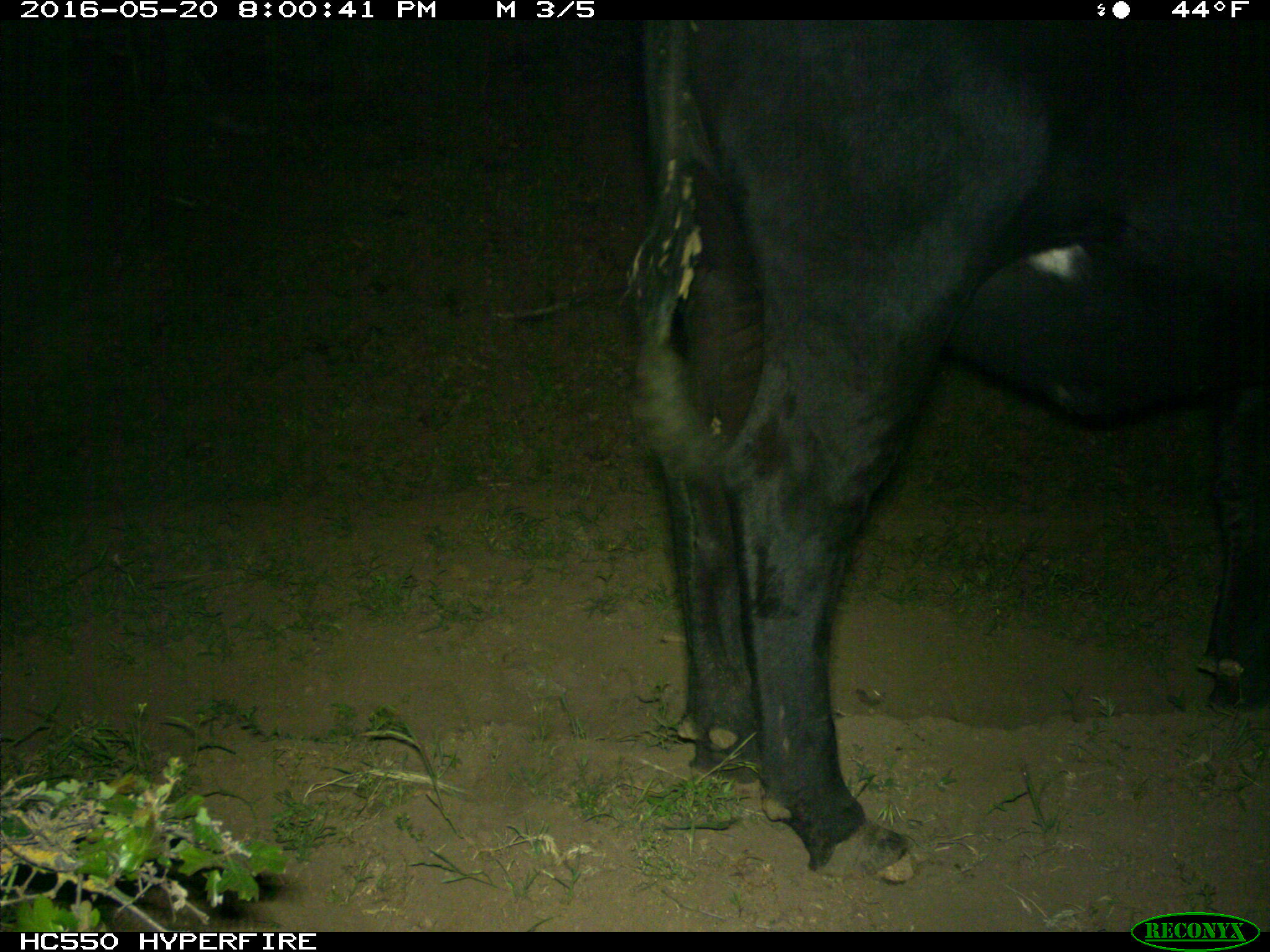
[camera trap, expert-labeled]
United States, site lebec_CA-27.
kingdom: Animalia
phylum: Chordata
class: Mammalia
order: Artiodactyla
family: Bovidae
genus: Bos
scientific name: Bos taurus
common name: domestic cow